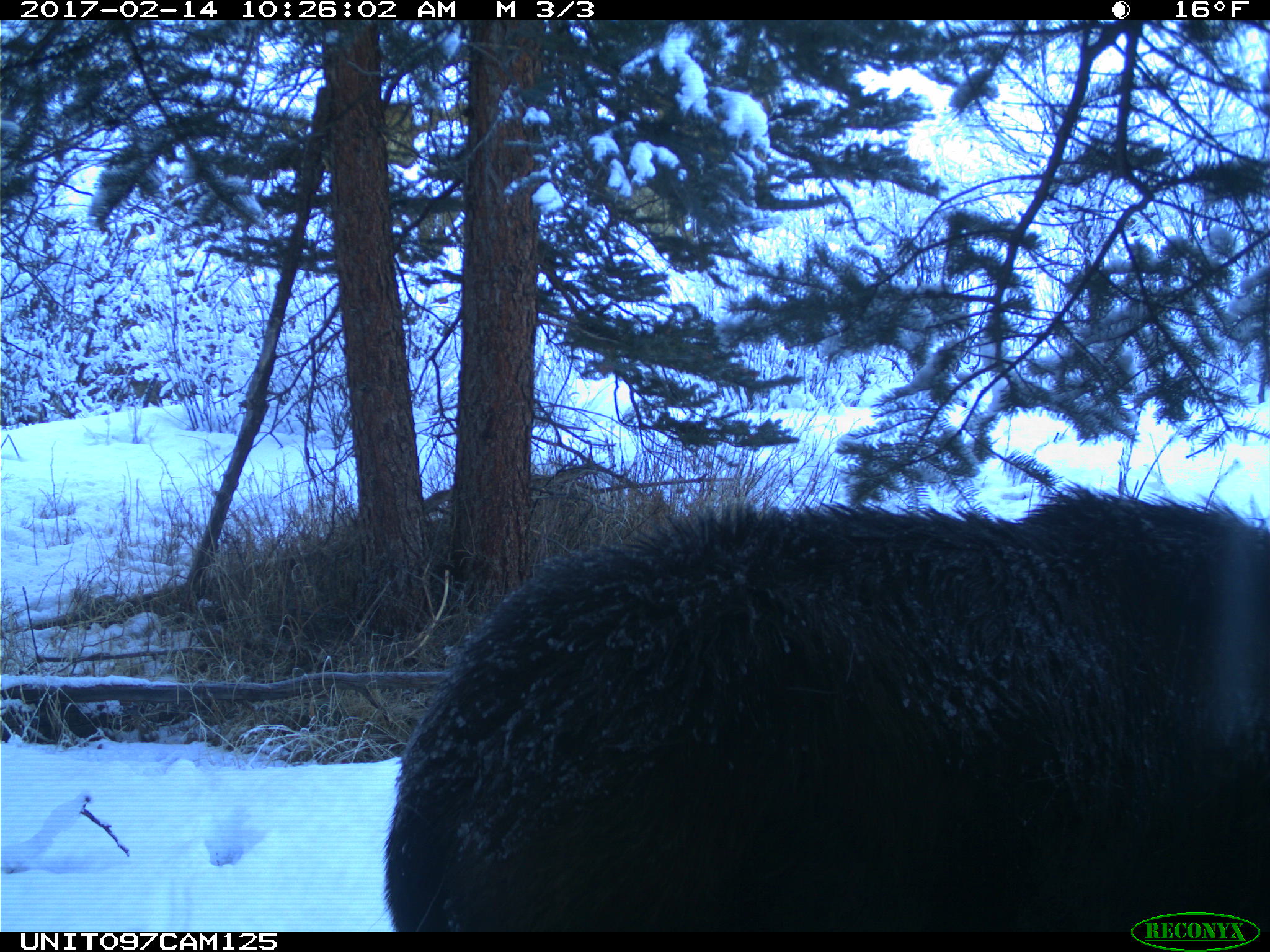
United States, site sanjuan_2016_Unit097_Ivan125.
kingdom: Animalia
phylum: Chordata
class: Mammalia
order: Artiodactyla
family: Cervidae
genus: Alces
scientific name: Alces alces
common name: moose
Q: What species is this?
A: Alces alces (moose).